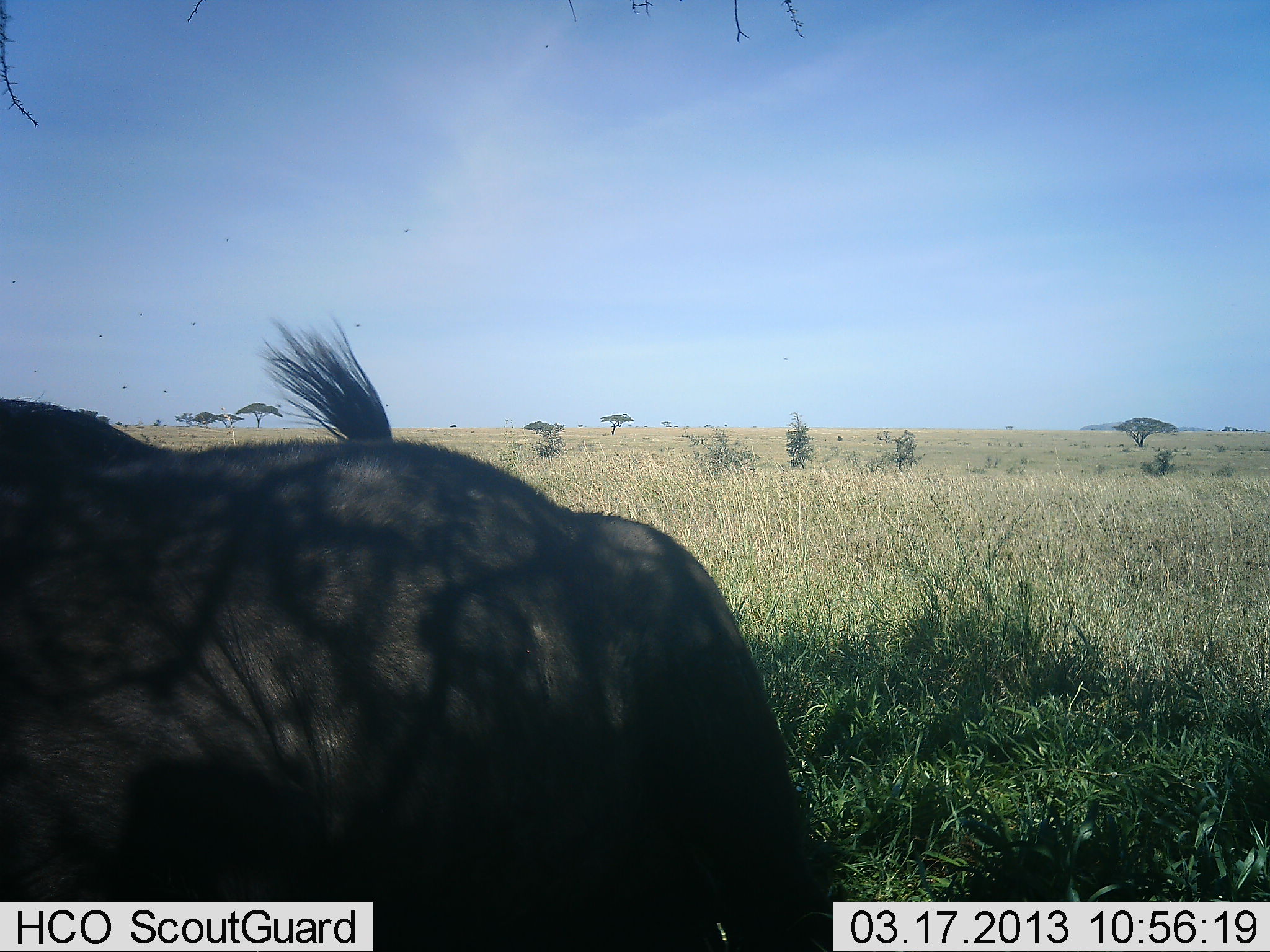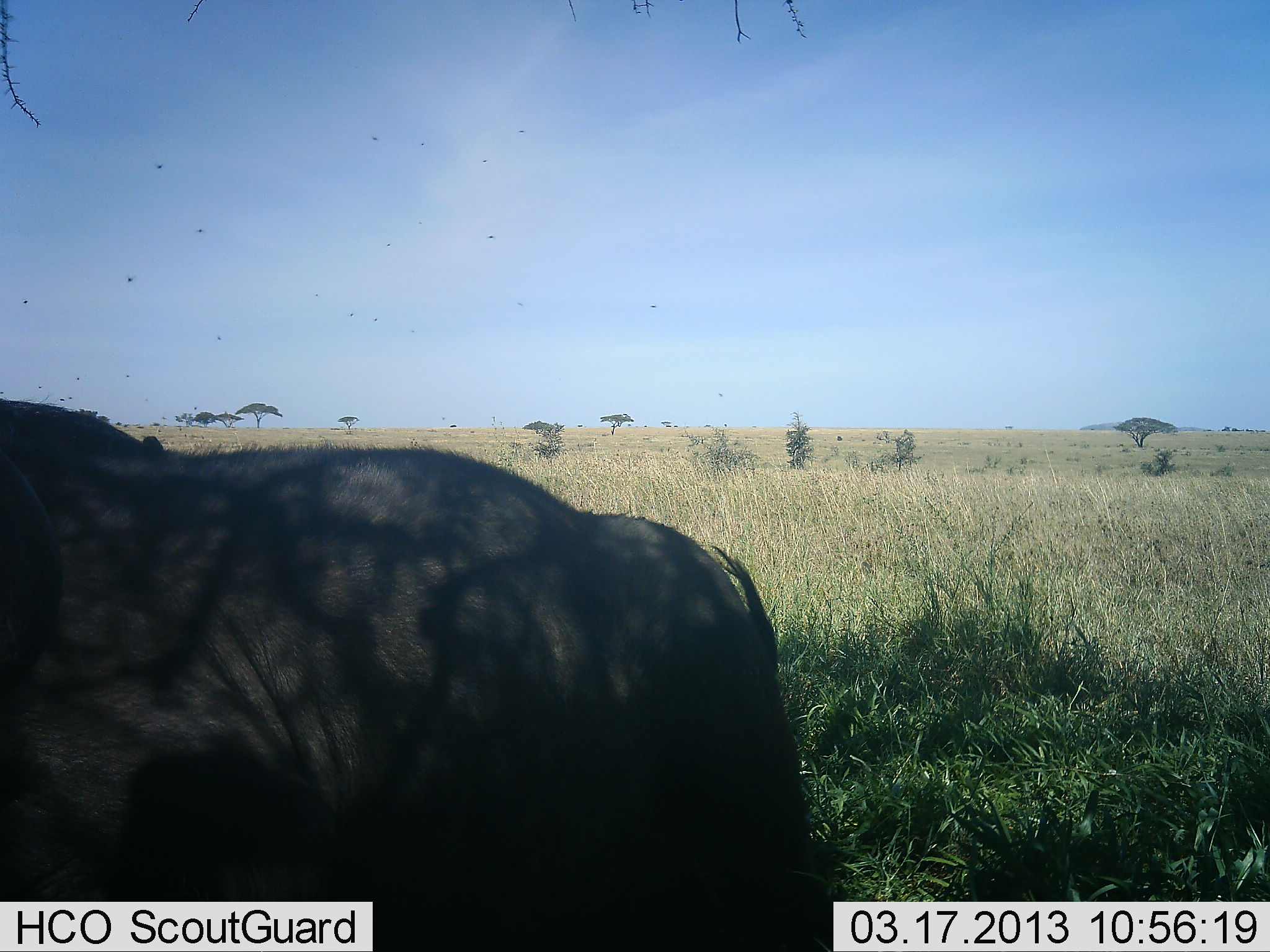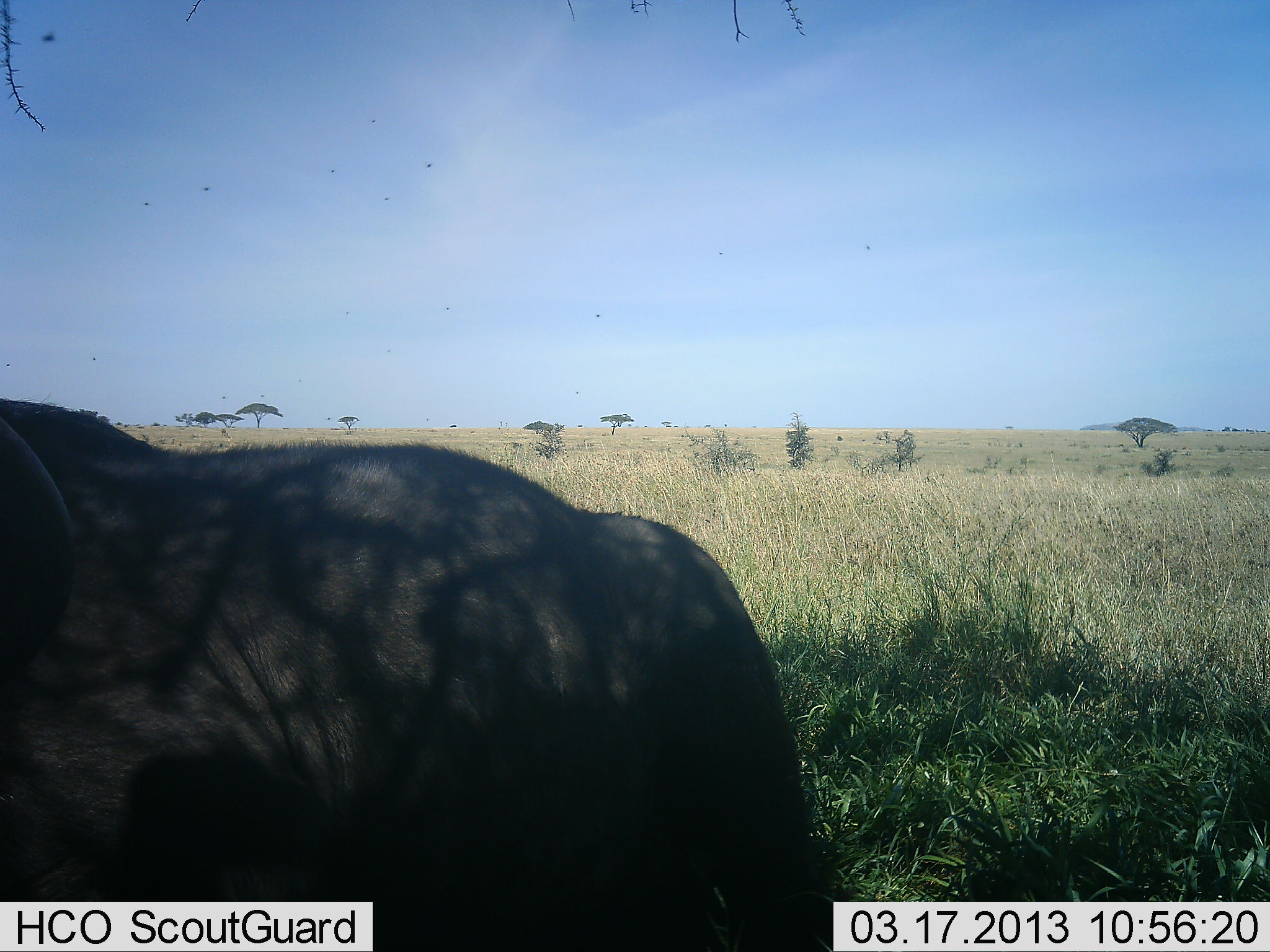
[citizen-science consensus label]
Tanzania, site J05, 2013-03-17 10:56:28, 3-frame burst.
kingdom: Animalia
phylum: Chordata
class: Mammalia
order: Artiodactyla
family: Bovidae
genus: Syncerus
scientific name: Syncerus caffer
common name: cape buffalo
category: buffalo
Buffalo (cape buffalo) (Syncerus caffer), count 1. Behavior (volunteer vote fractions): standing 79%, resting 14%, moving 0%, interacting 0%. Young present (vote fraction): 0%. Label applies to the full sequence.